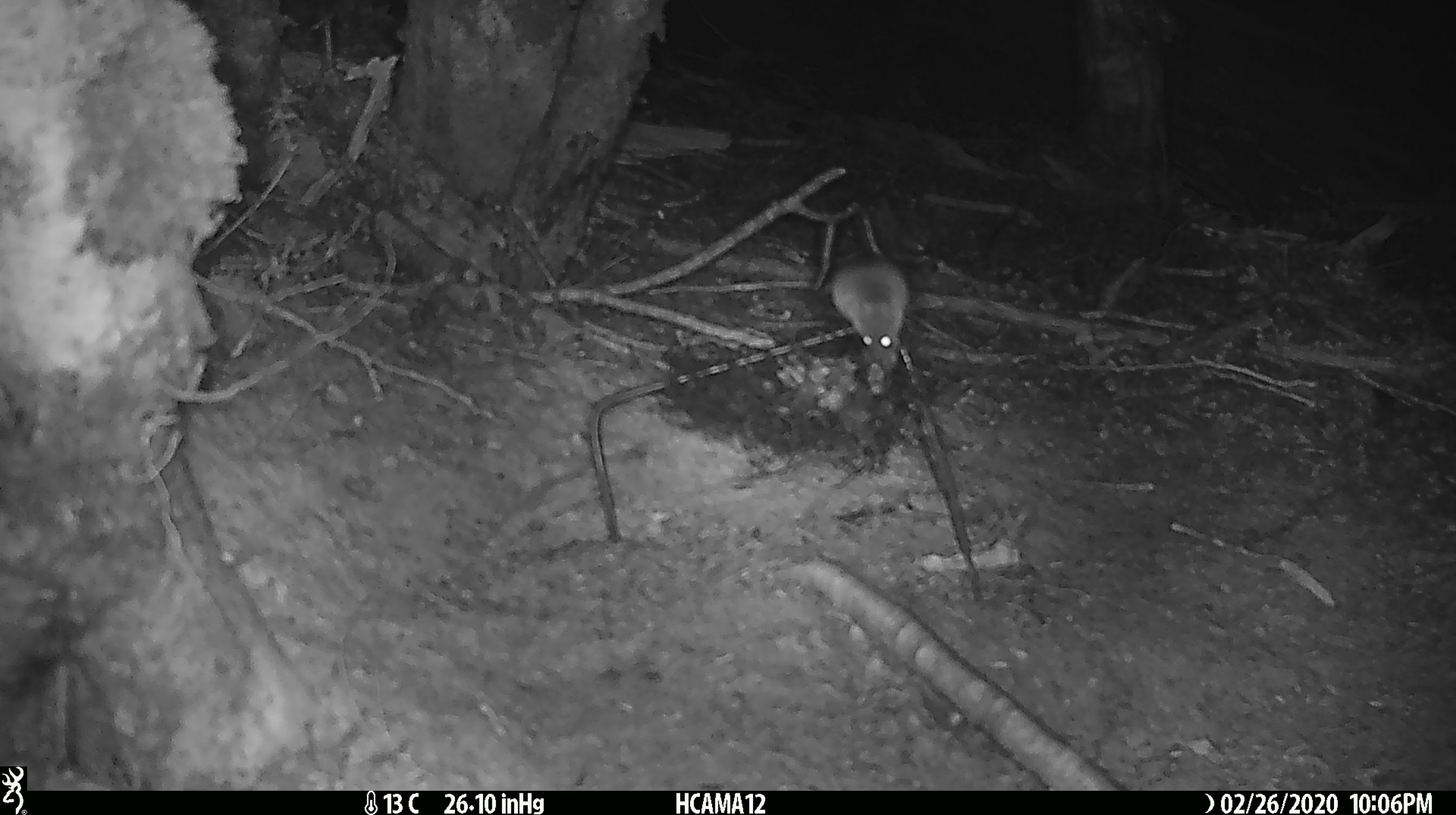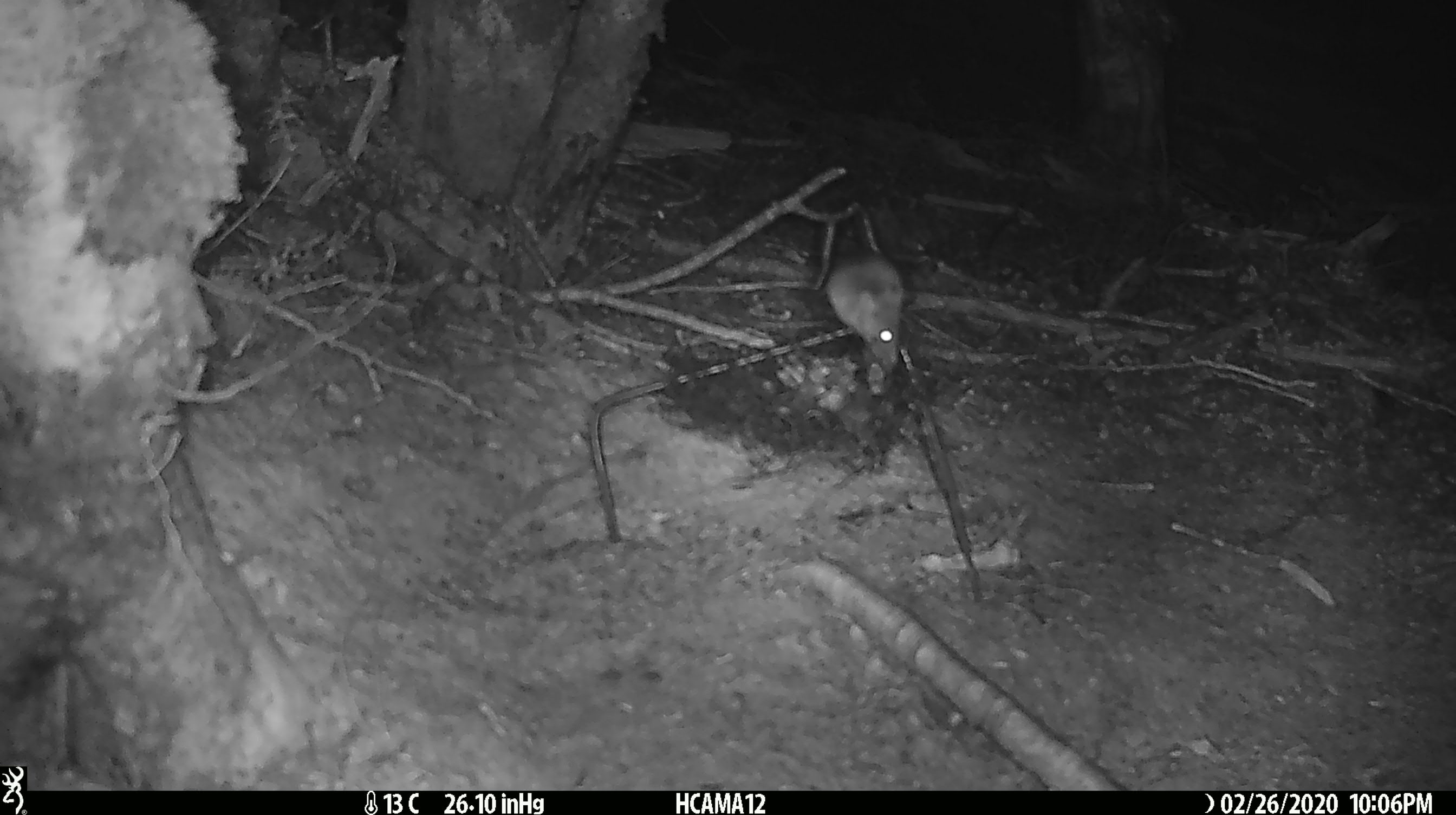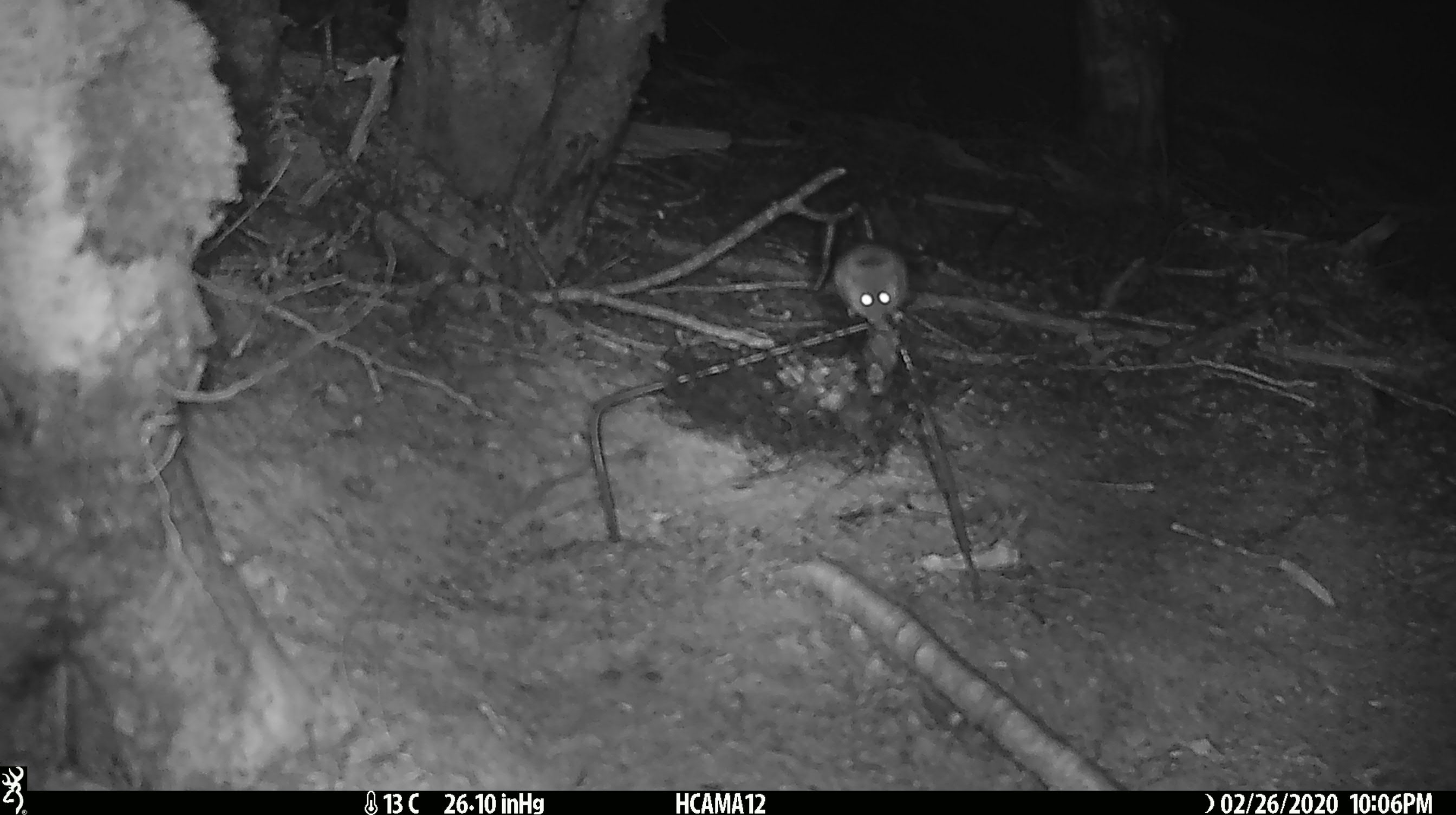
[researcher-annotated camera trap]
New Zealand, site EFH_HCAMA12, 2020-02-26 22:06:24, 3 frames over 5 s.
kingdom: Animalia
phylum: Chordata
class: Mammalia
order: Rodentia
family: Muridae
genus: Mus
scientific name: Mus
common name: mouse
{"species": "mouse (Mus)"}